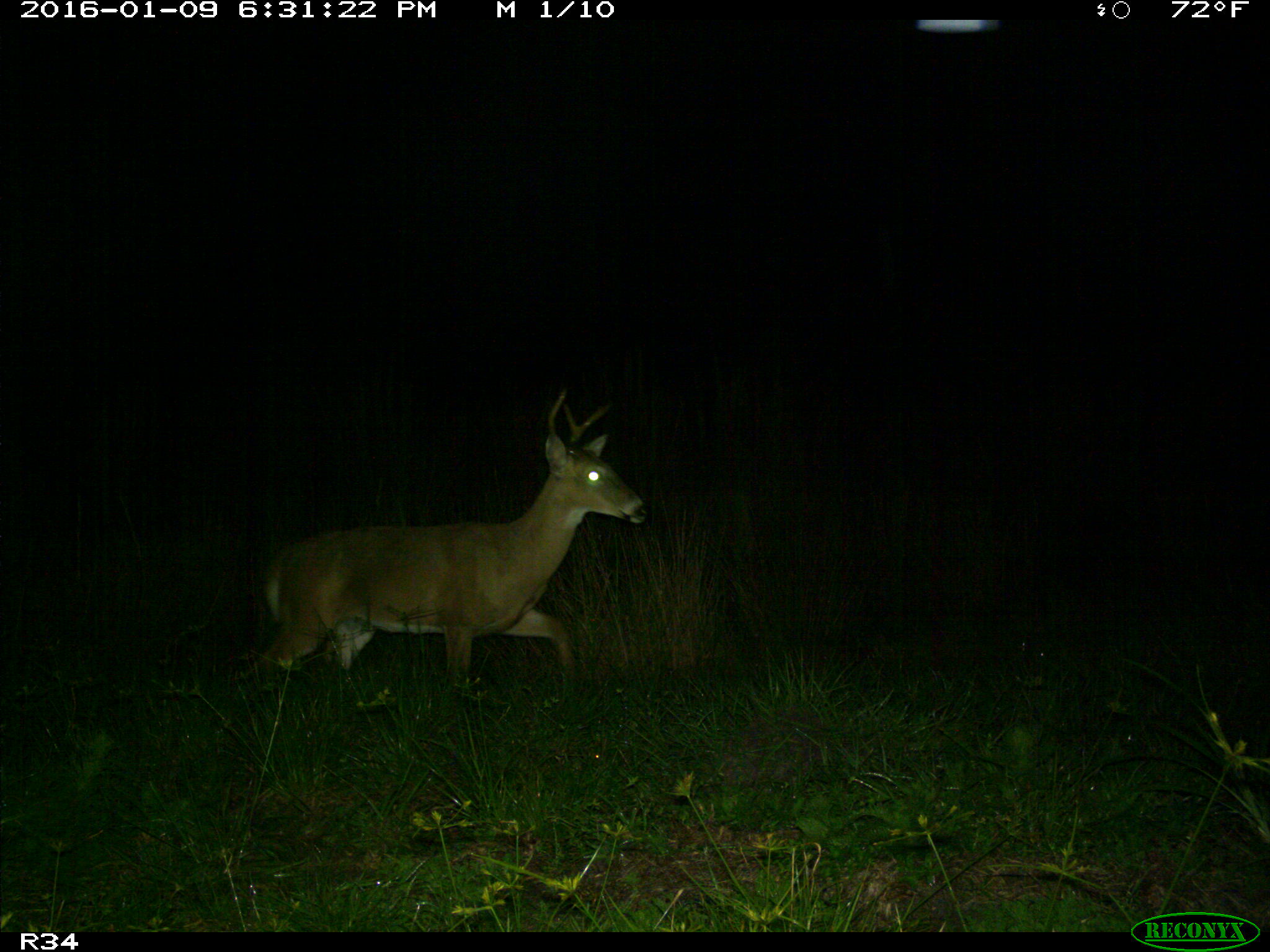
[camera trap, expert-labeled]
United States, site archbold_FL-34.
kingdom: Animalia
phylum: Chordata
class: Mammalia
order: Artiodactyla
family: Cervidae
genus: Odocoileus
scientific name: Odocoileus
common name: deer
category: unidentified deer